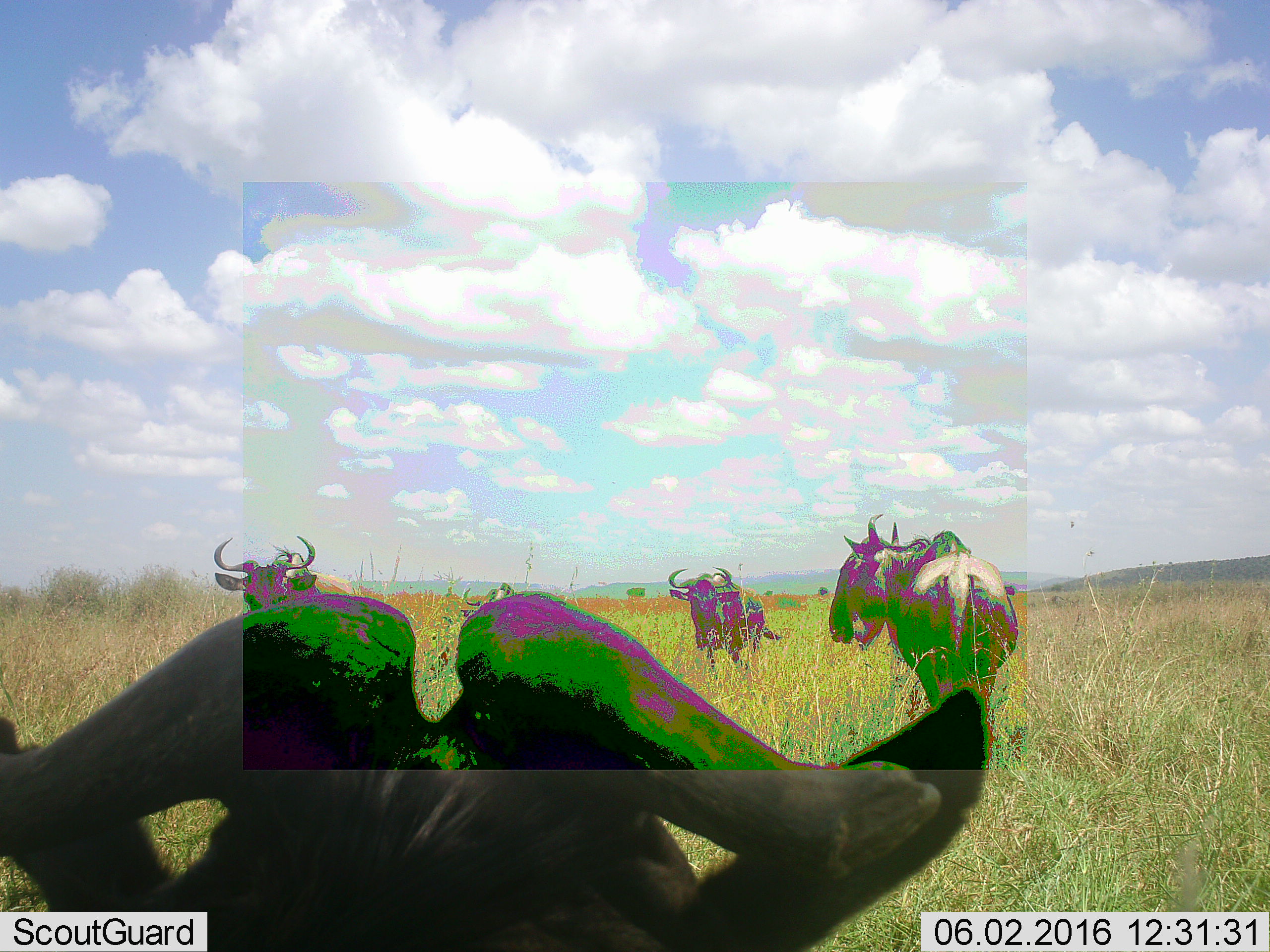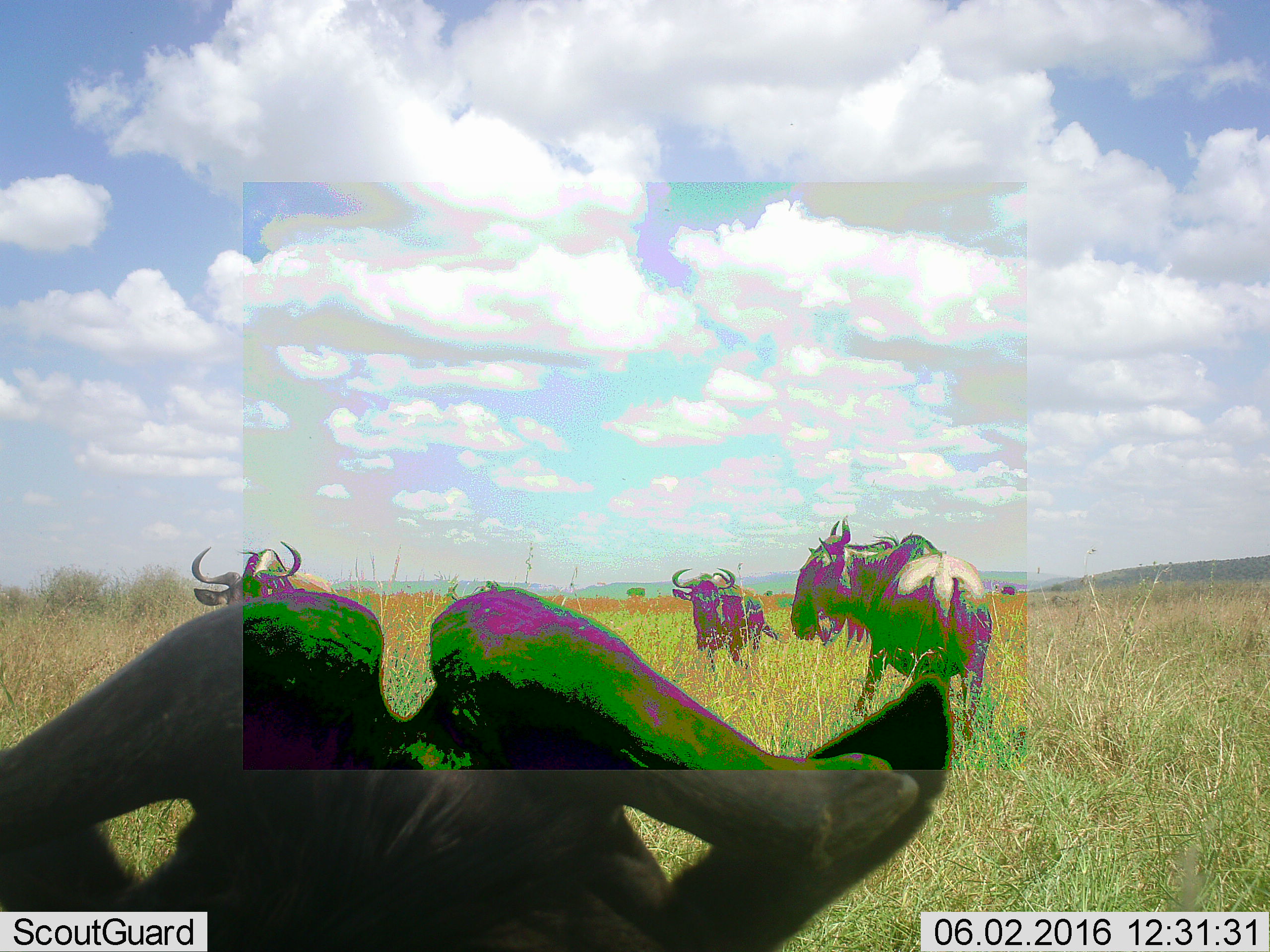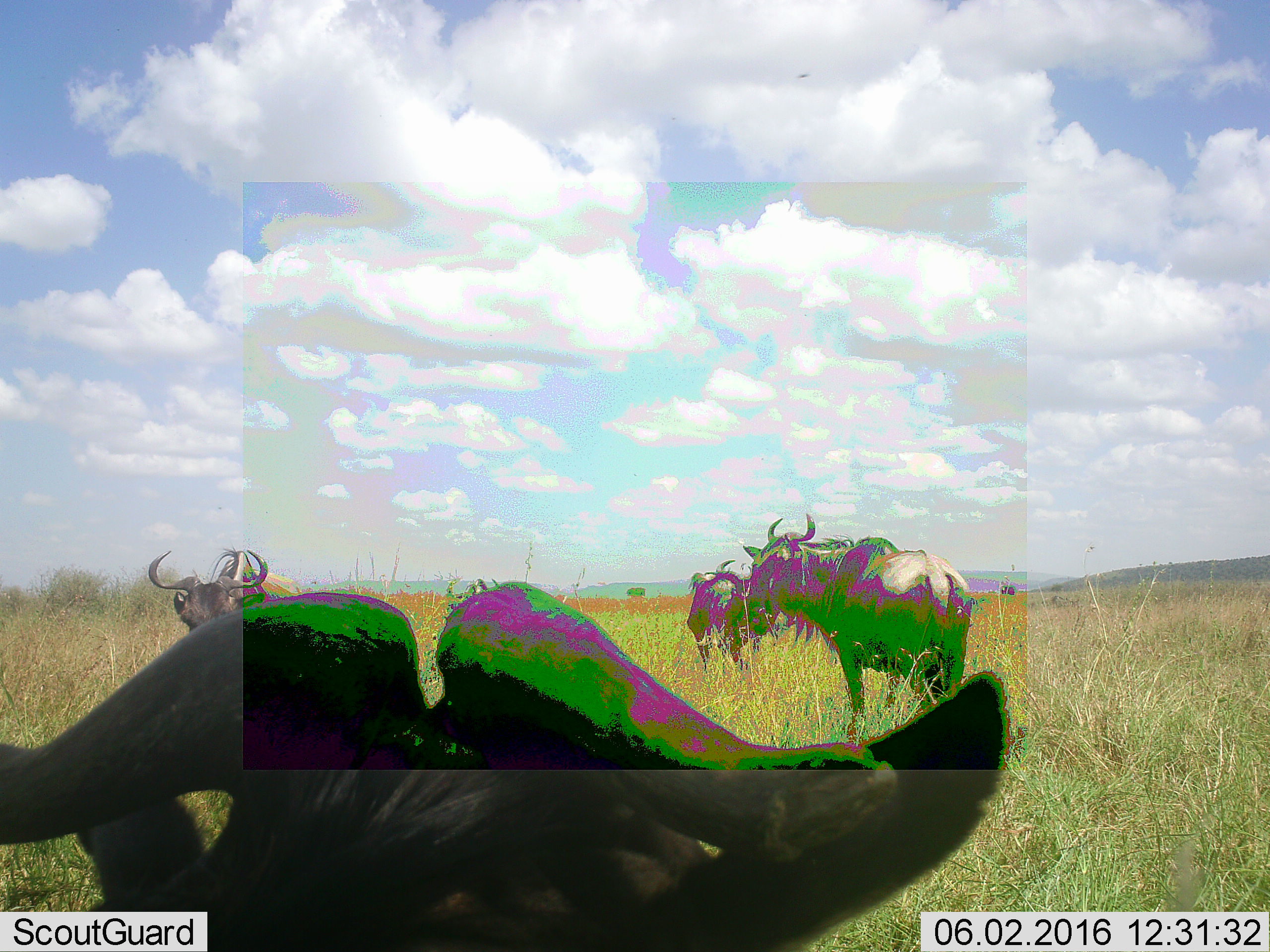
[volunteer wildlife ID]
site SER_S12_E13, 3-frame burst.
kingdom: Animalia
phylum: Chordata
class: Mammalia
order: Artiodactyla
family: Bovidae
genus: Connochaetes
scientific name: Connochaetes taurinus taurinus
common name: blue wildebeest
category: wildebeestblue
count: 5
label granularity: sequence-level